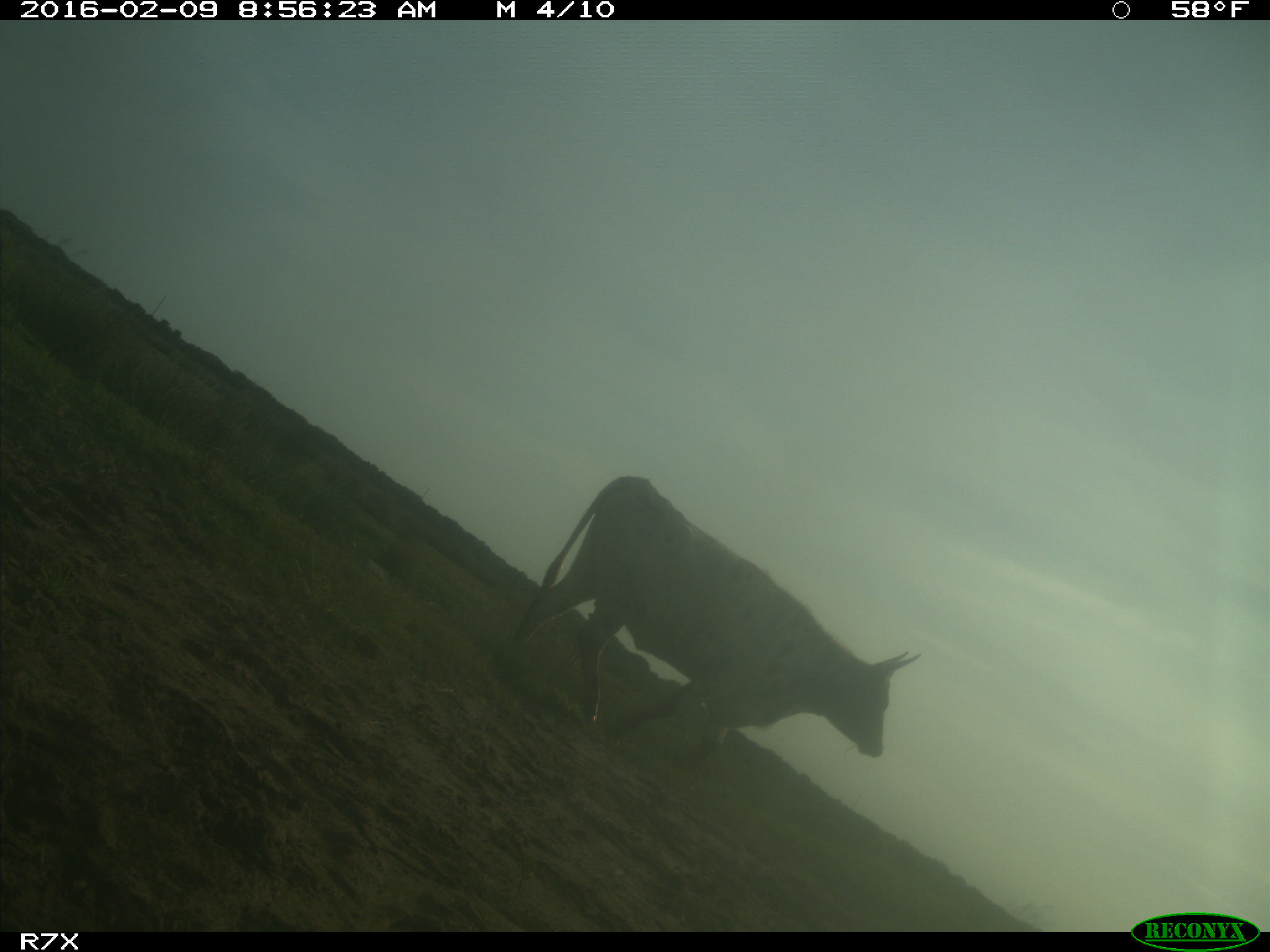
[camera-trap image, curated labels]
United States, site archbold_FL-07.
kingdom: Animalia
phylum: Chordata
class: Mammalia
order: Artiodactyla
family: Bovidae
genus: Bos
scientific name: Bos taurus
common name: domestic cow